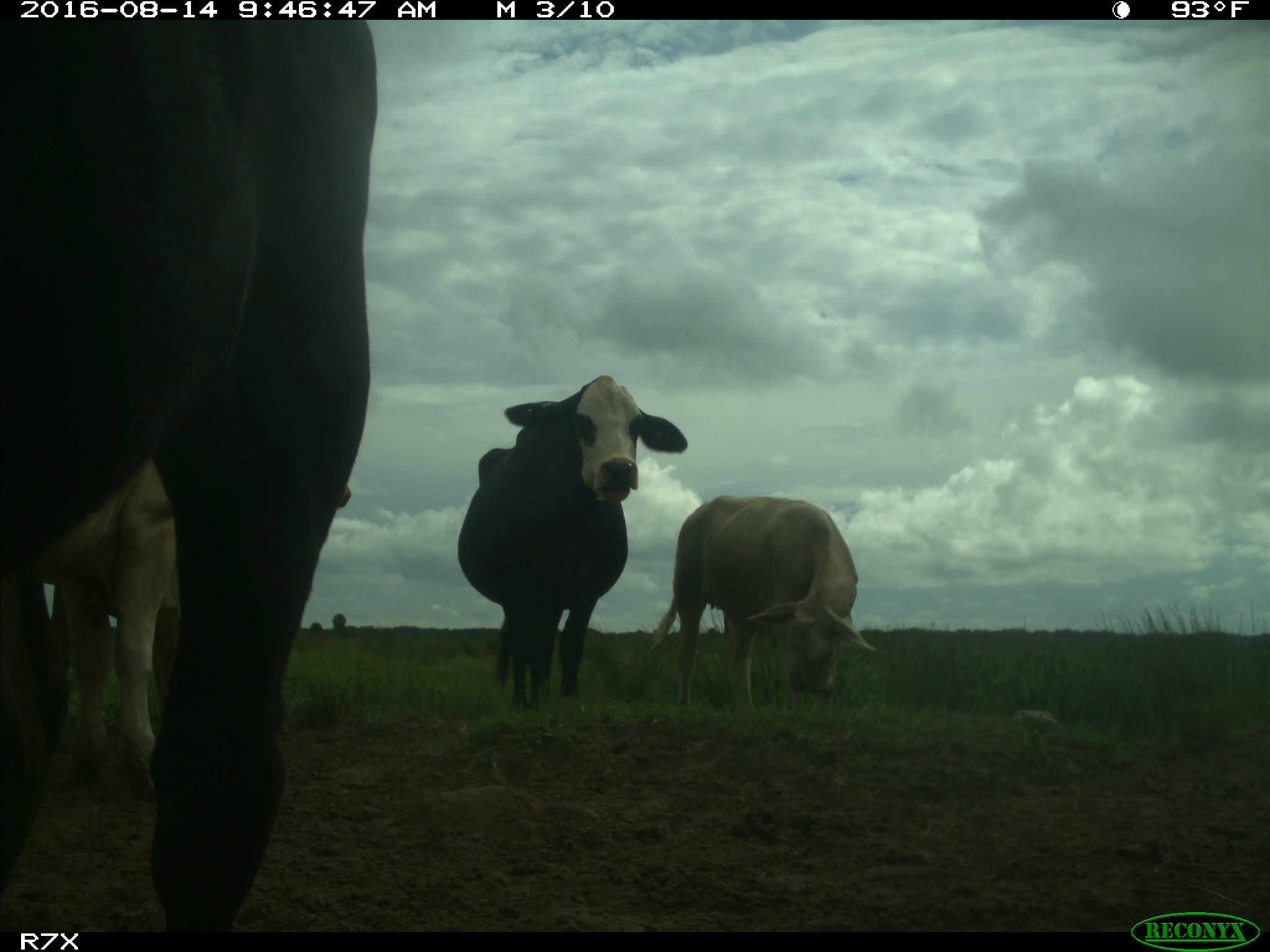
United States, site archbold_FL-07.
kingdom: Animalia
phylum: Chordata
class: Mammalia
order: Artiodactyla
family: Bovidae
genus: Bos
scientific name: Bos taurus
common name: domestic cow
Bos taurus (domestic cow).